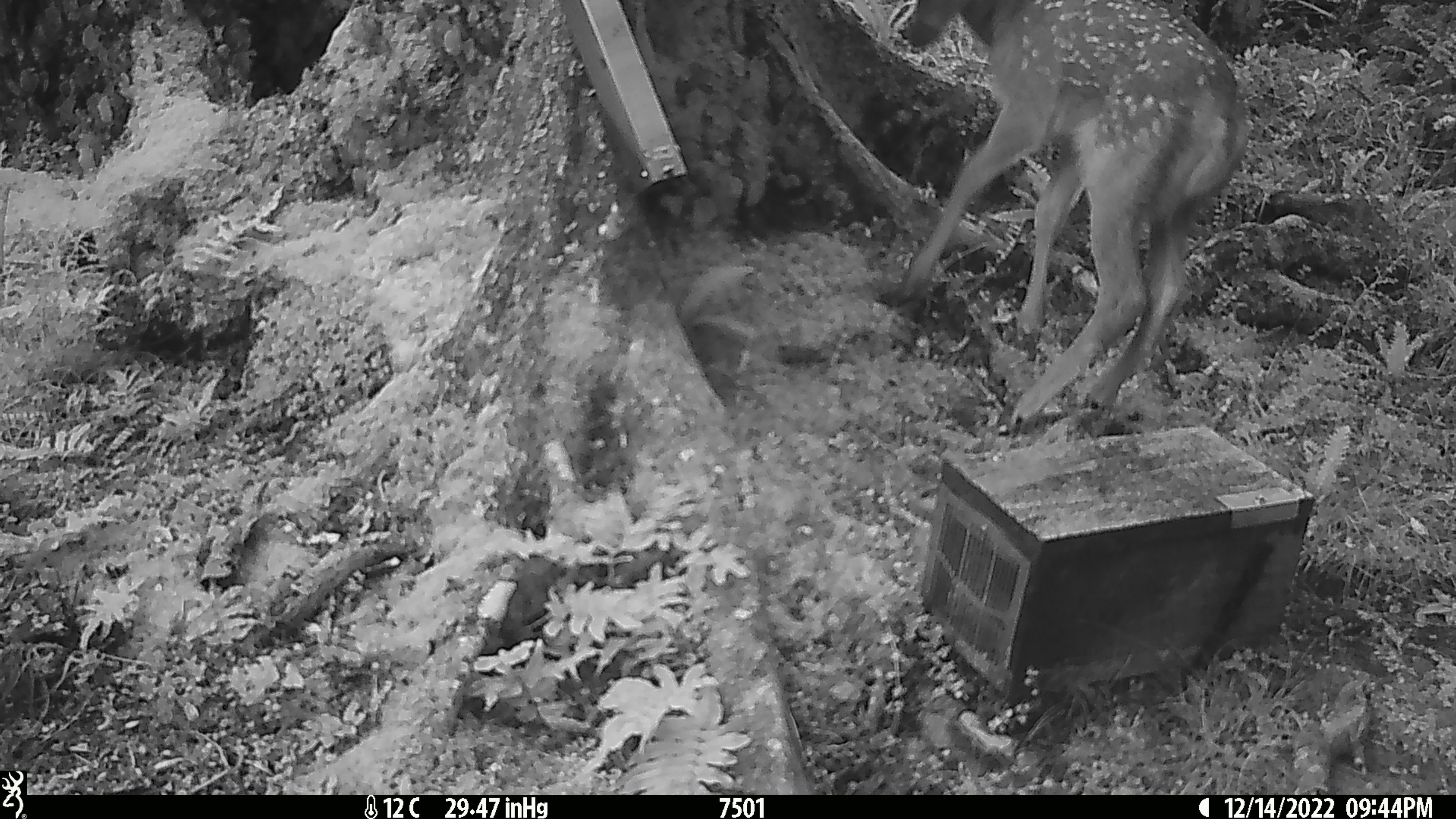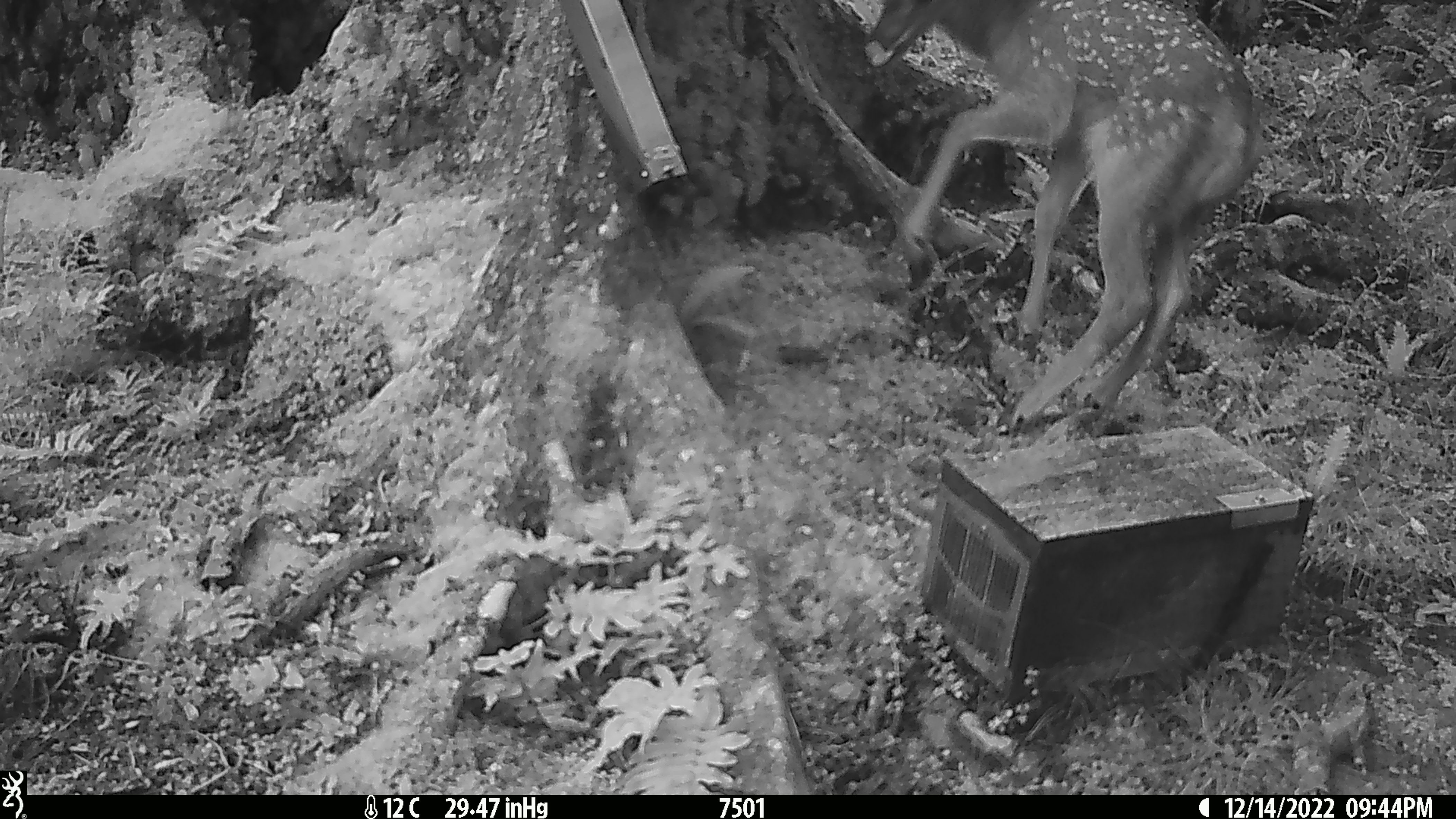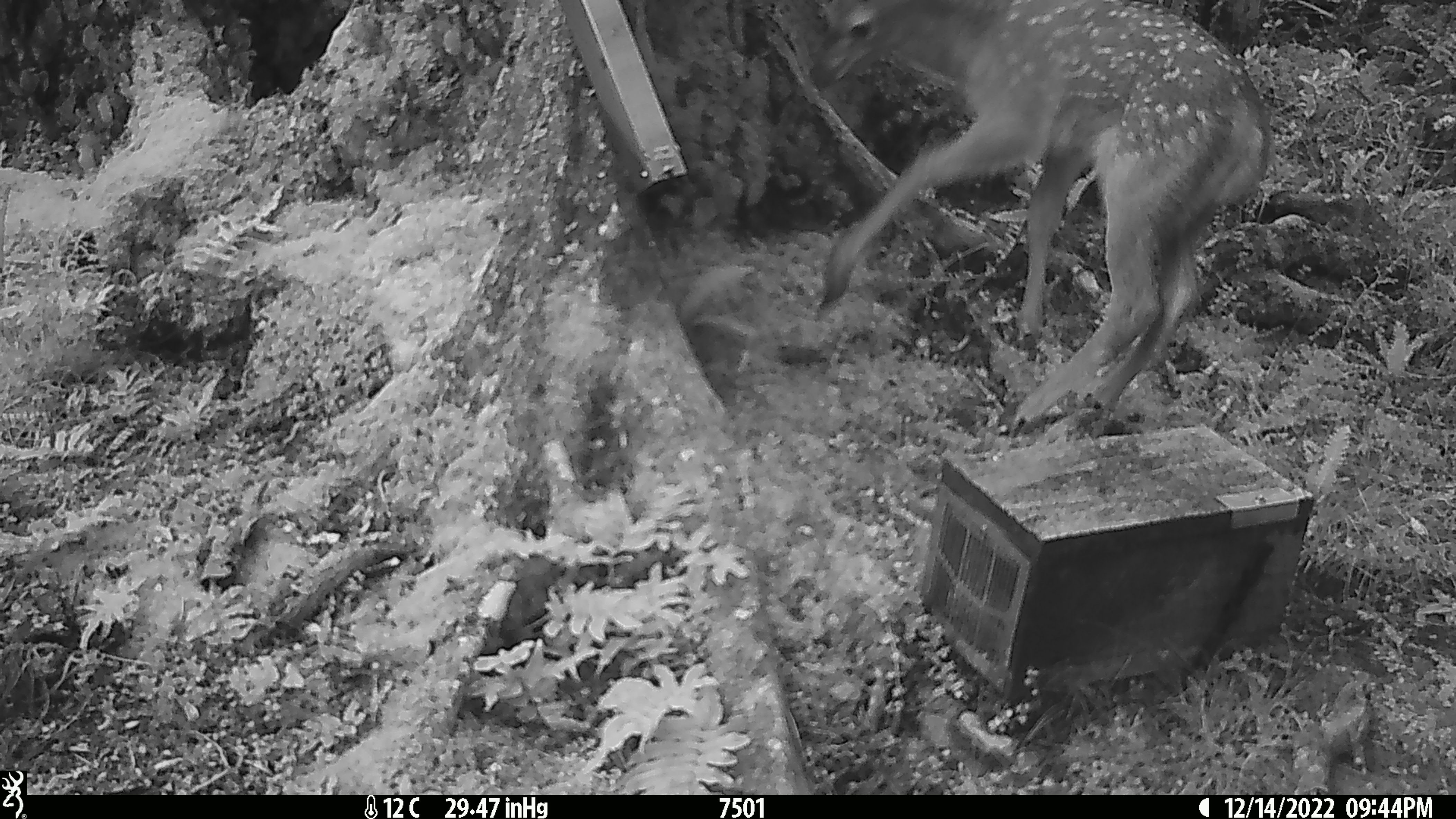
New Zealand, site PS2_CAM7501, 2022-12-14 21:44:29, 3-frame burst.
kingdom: Animalia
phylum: Chordata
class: Mammalia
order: Artiodactyla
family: Cervidae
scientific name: Cervidae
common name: deer